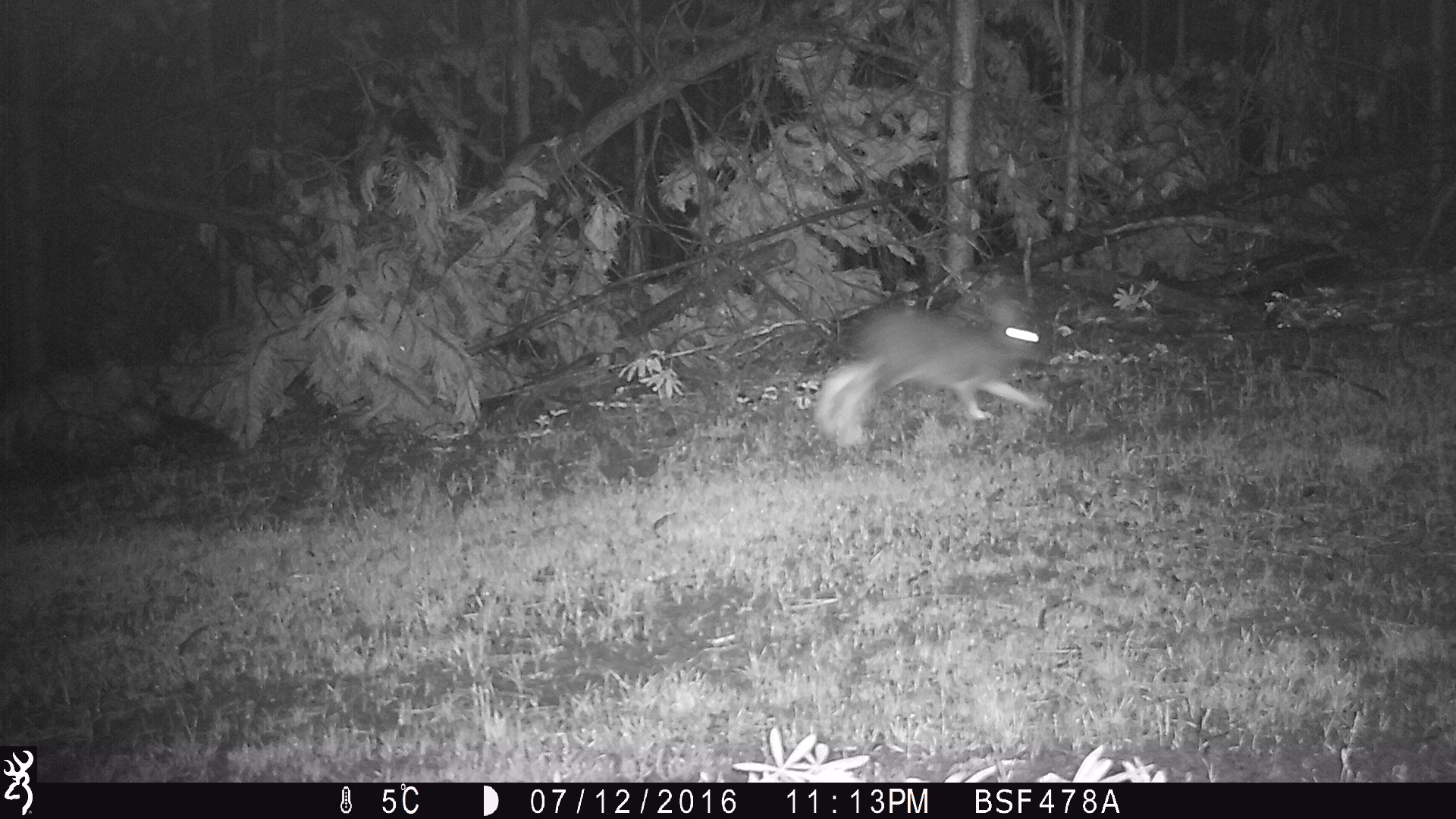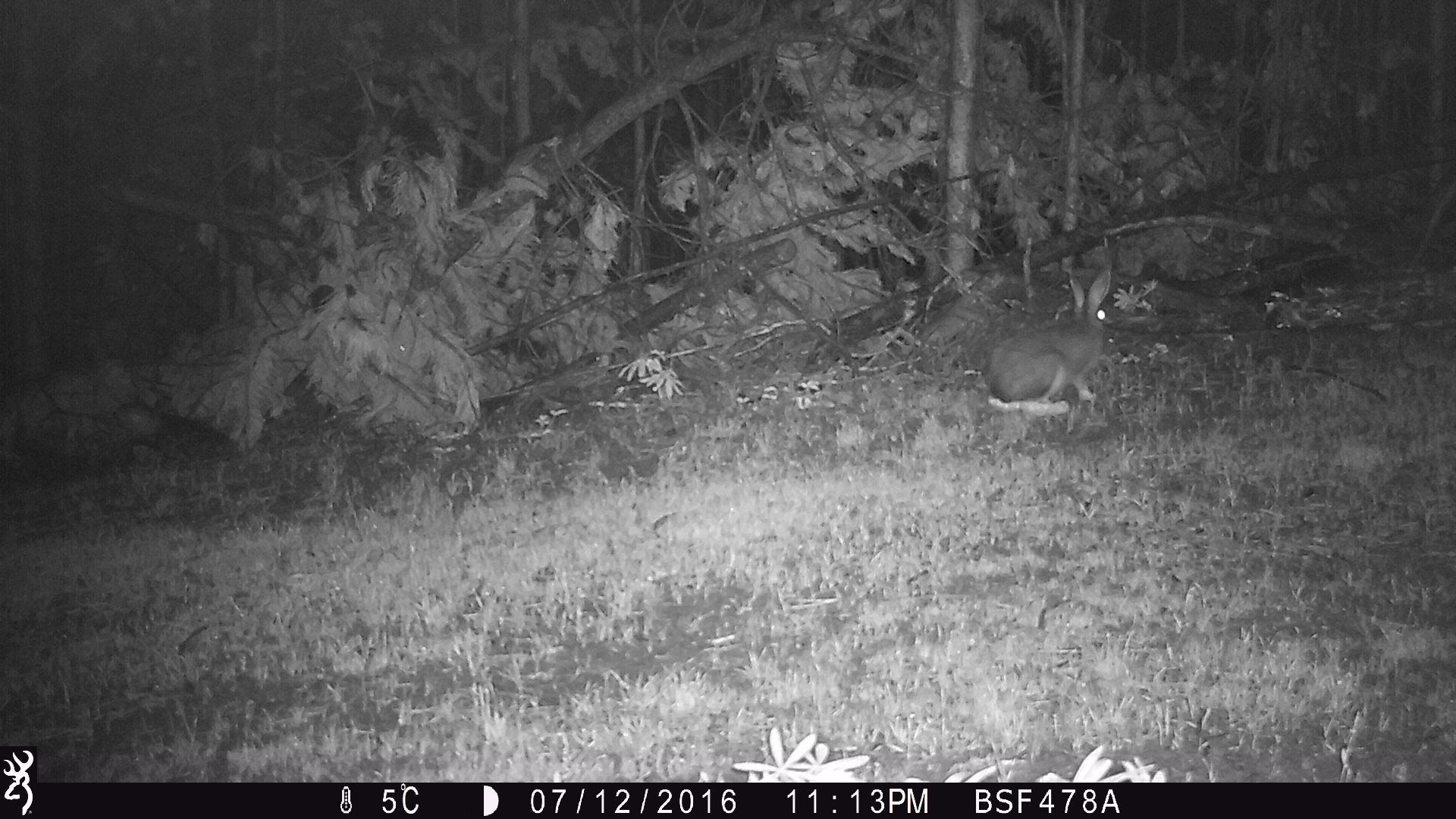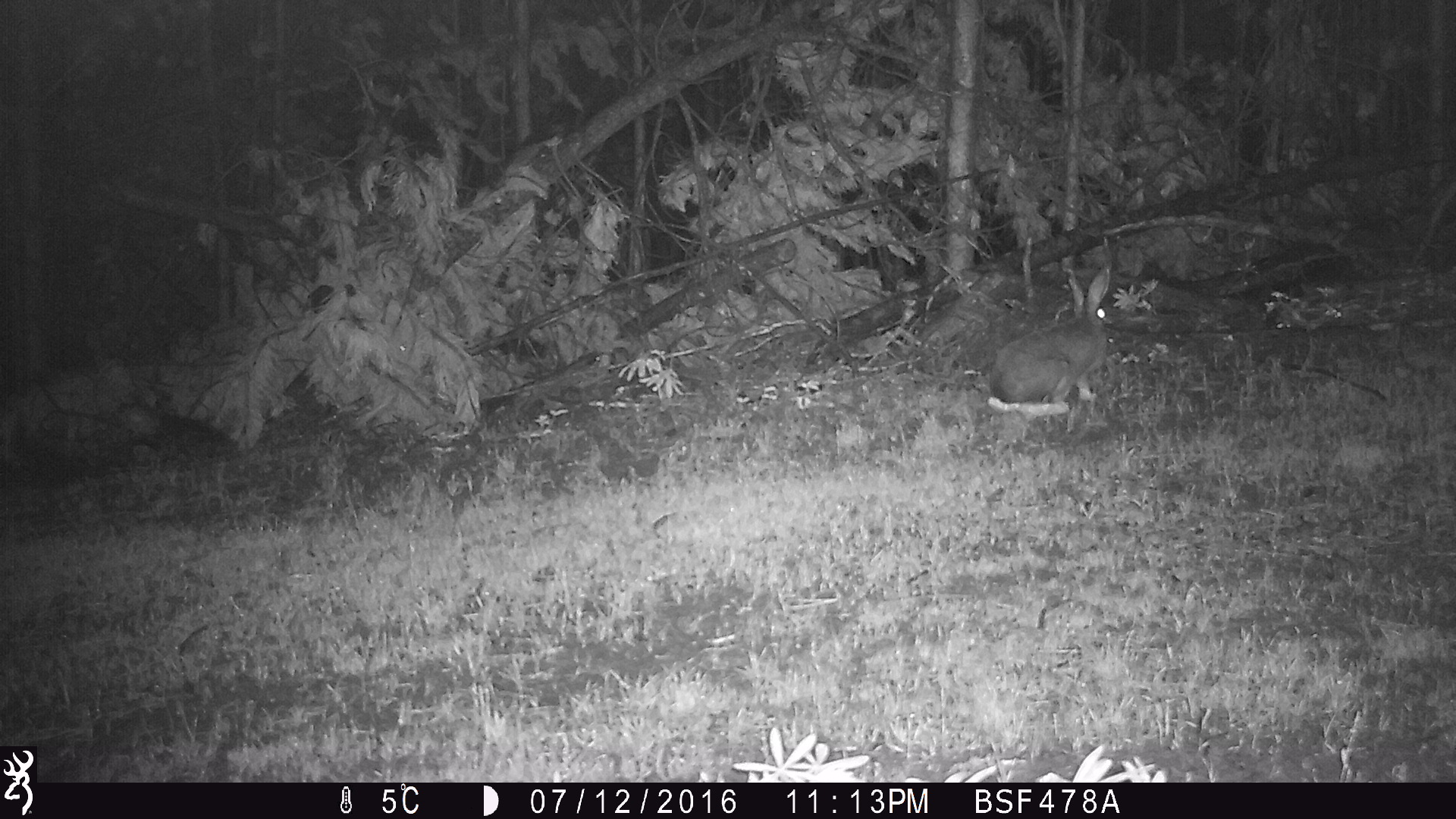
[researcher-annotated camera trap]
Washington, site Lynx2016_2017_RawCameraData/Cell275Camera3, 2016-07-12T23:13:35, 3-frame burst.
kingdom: Animalia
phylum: Chordata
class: Mammalia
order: Lagomorpha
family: Leporidae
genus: Lepus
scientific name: Lepus americanus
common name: snowshoe hare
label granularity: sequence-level